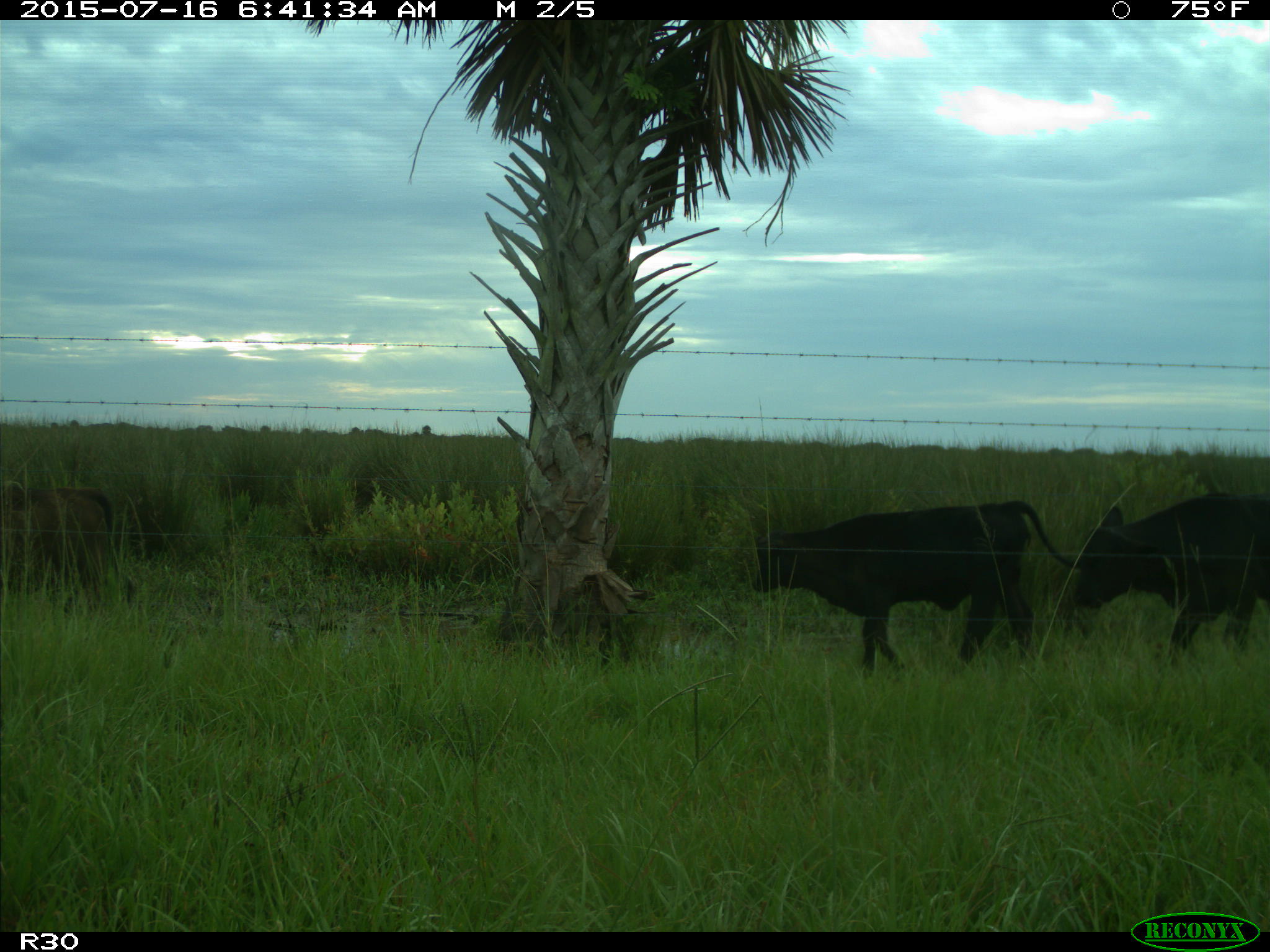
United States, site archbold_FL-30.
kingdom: Animalia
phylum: Chordata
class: Mammalia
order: Artiodactyla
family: Bovidae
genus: Bos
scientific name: Bos taurus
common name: domestic cow